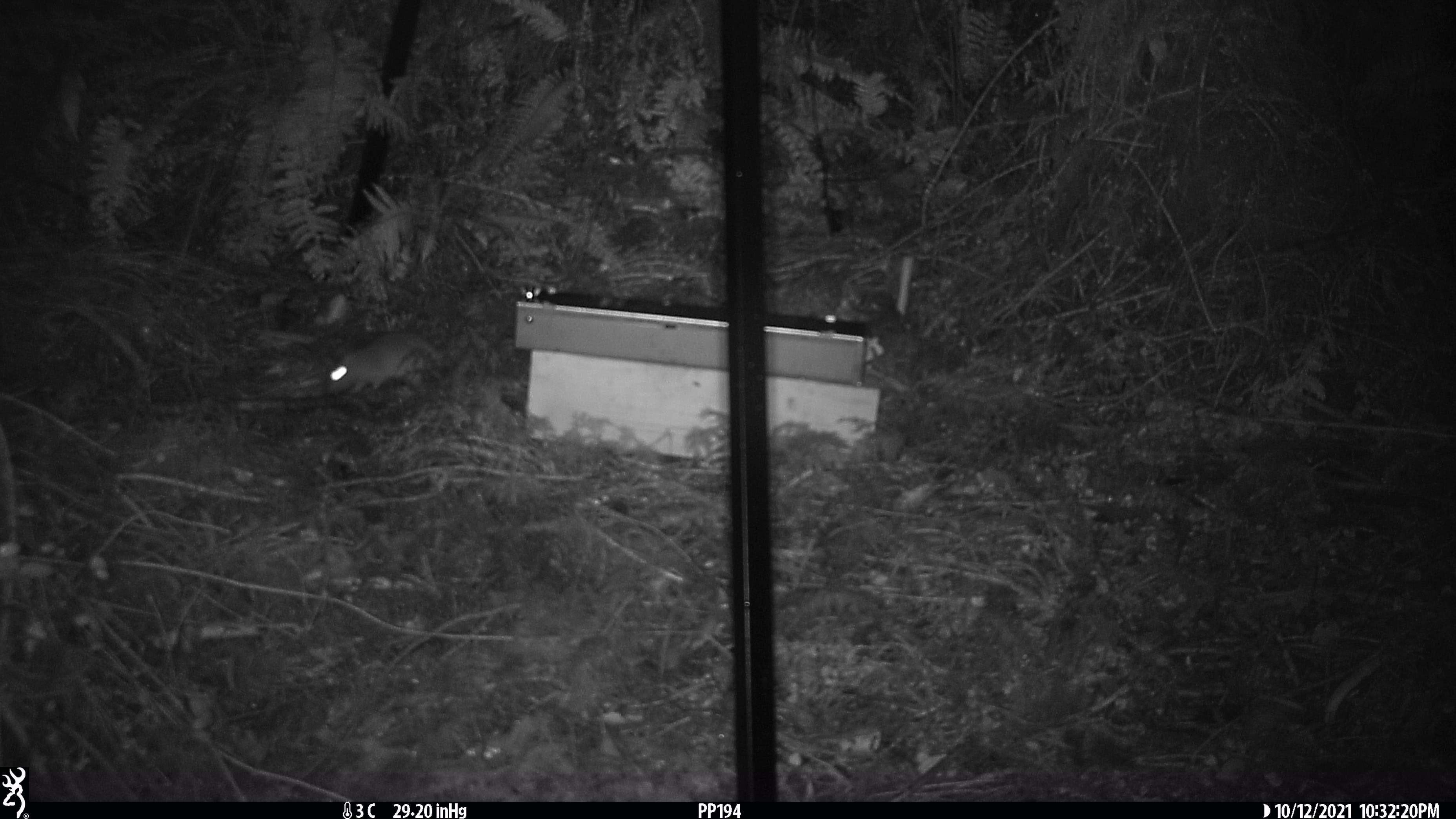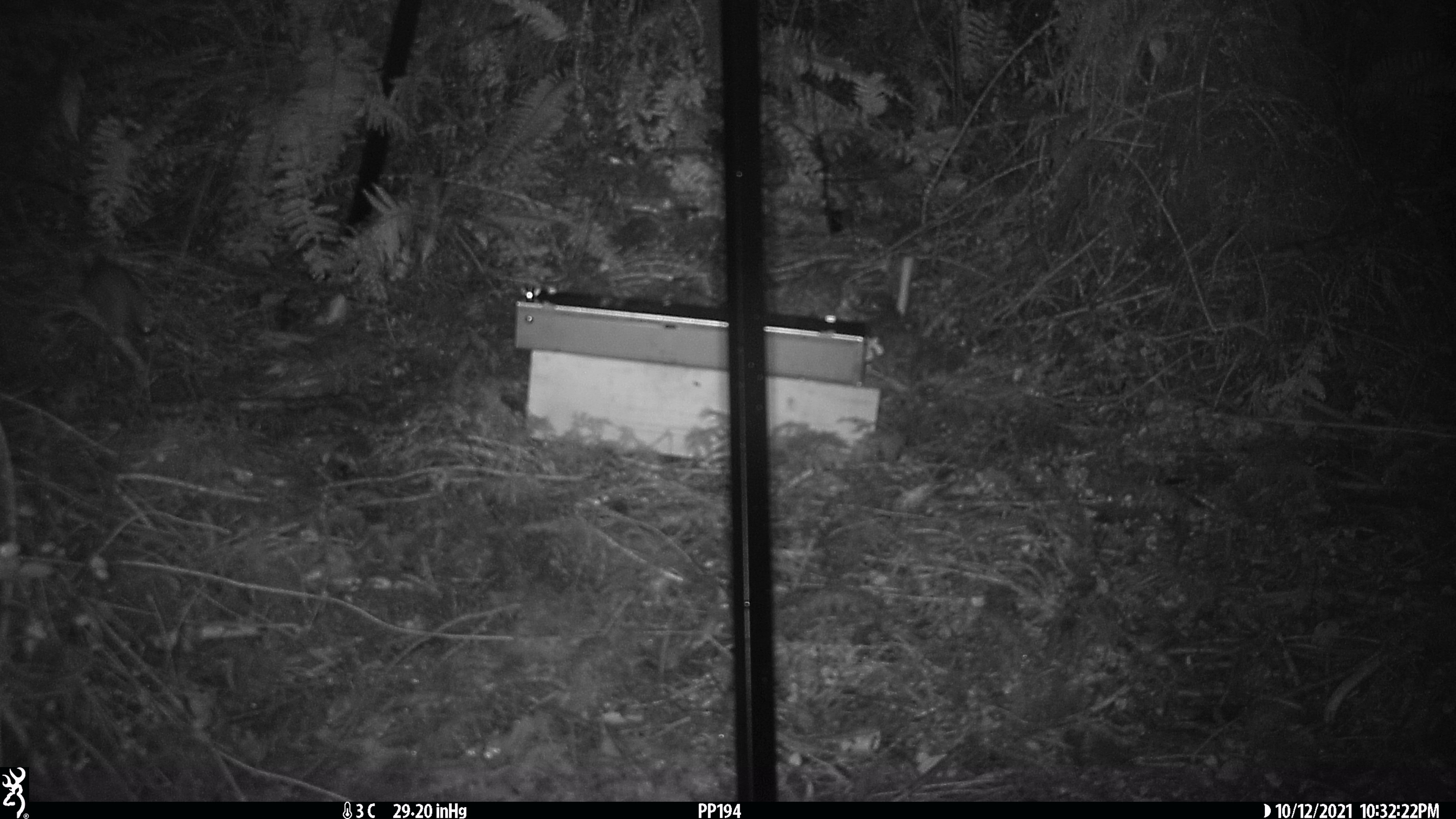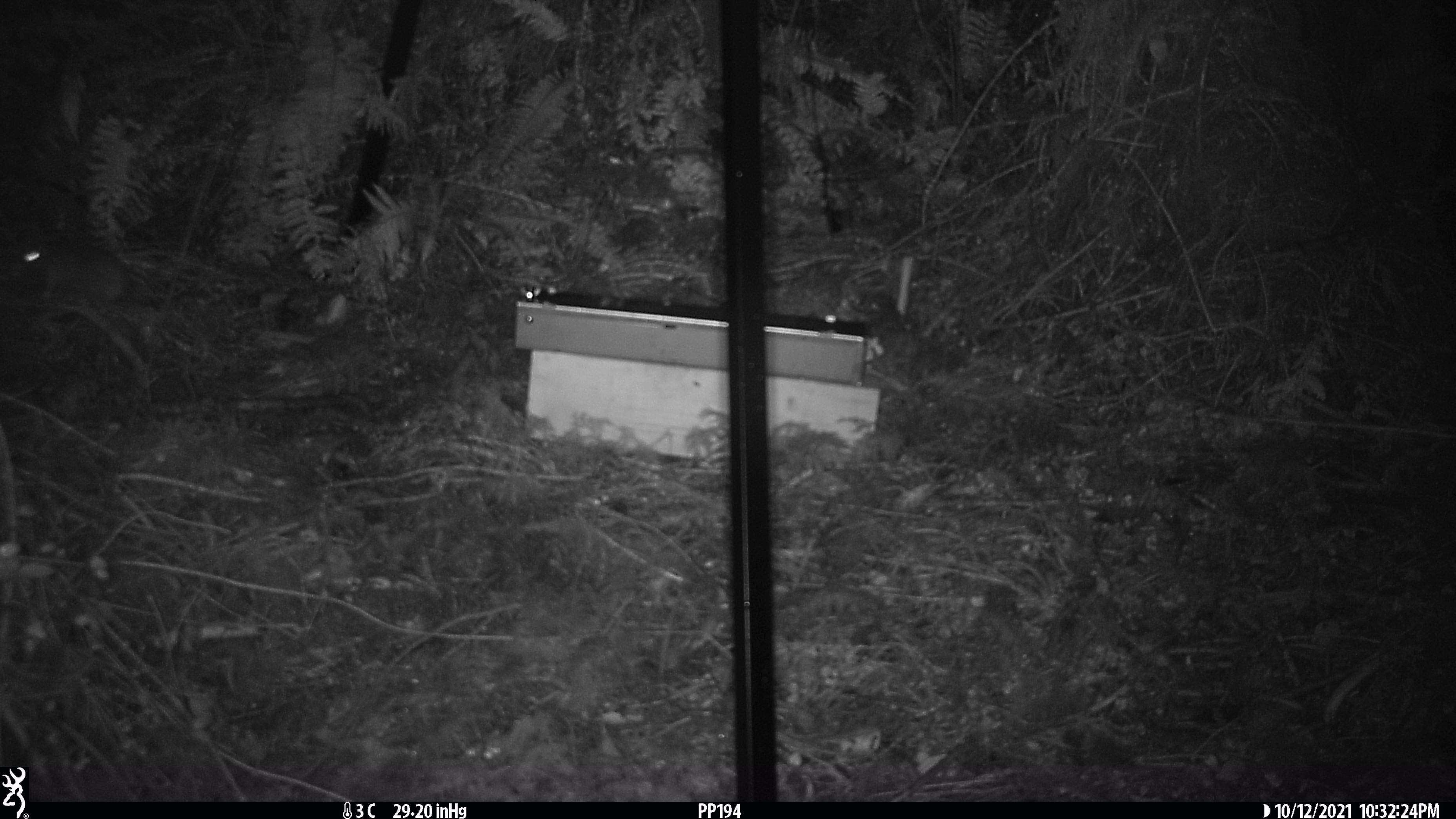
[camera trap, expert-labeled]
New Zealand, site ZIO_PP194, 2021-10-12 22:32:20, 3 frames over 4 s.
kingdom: Animalia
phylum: Chordata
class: Mammalia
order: Rodentia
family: Muridae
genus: Rattus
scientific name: Rattus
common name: rat